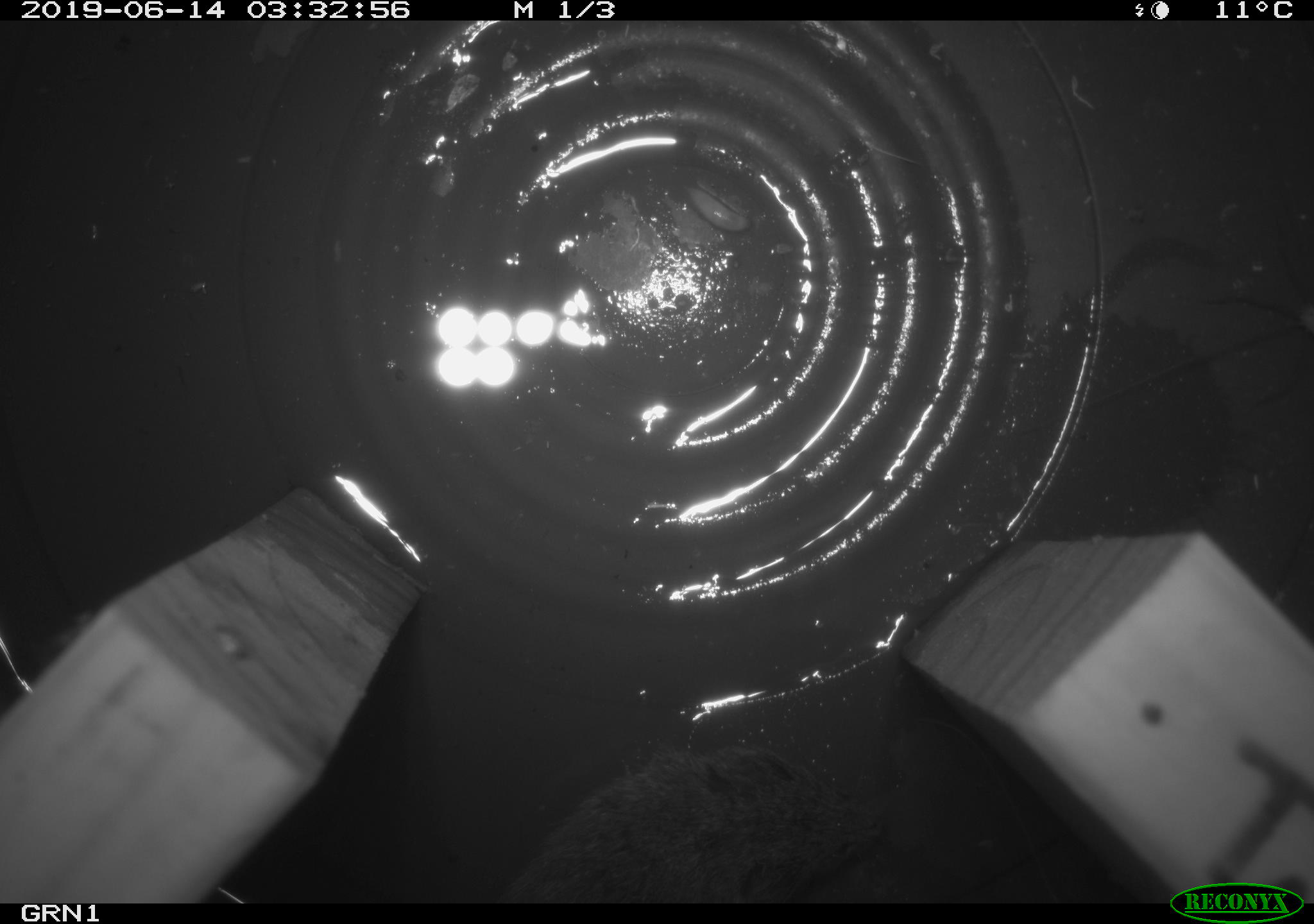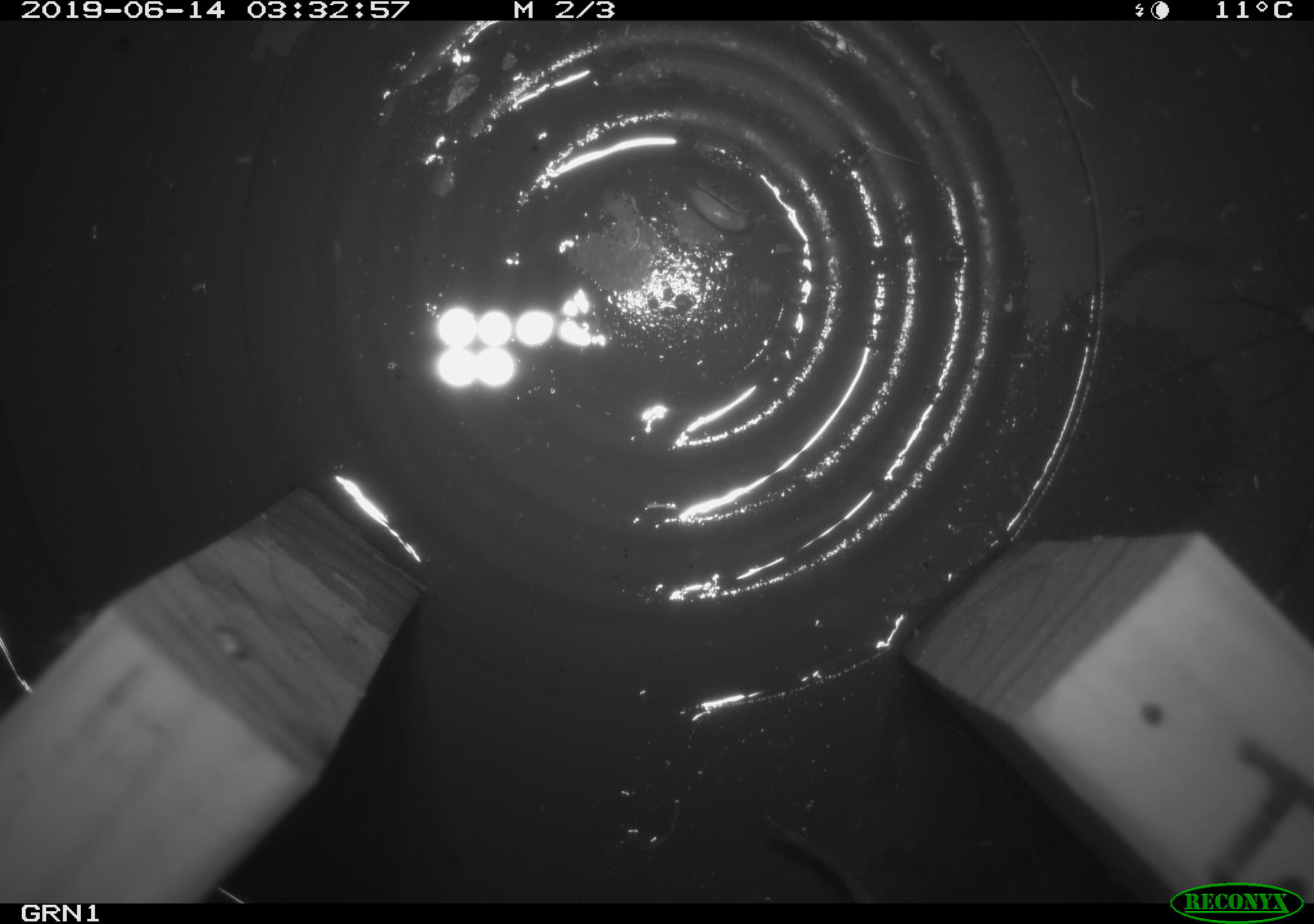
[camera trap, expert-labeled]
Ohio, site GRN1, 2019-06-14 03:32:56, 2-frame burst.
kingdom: Animalia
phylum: Chordata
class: Mammalia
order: Rodentia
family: Cricetidae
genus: Microtus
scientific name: Microtus pennsylvanicus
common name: meadow vole